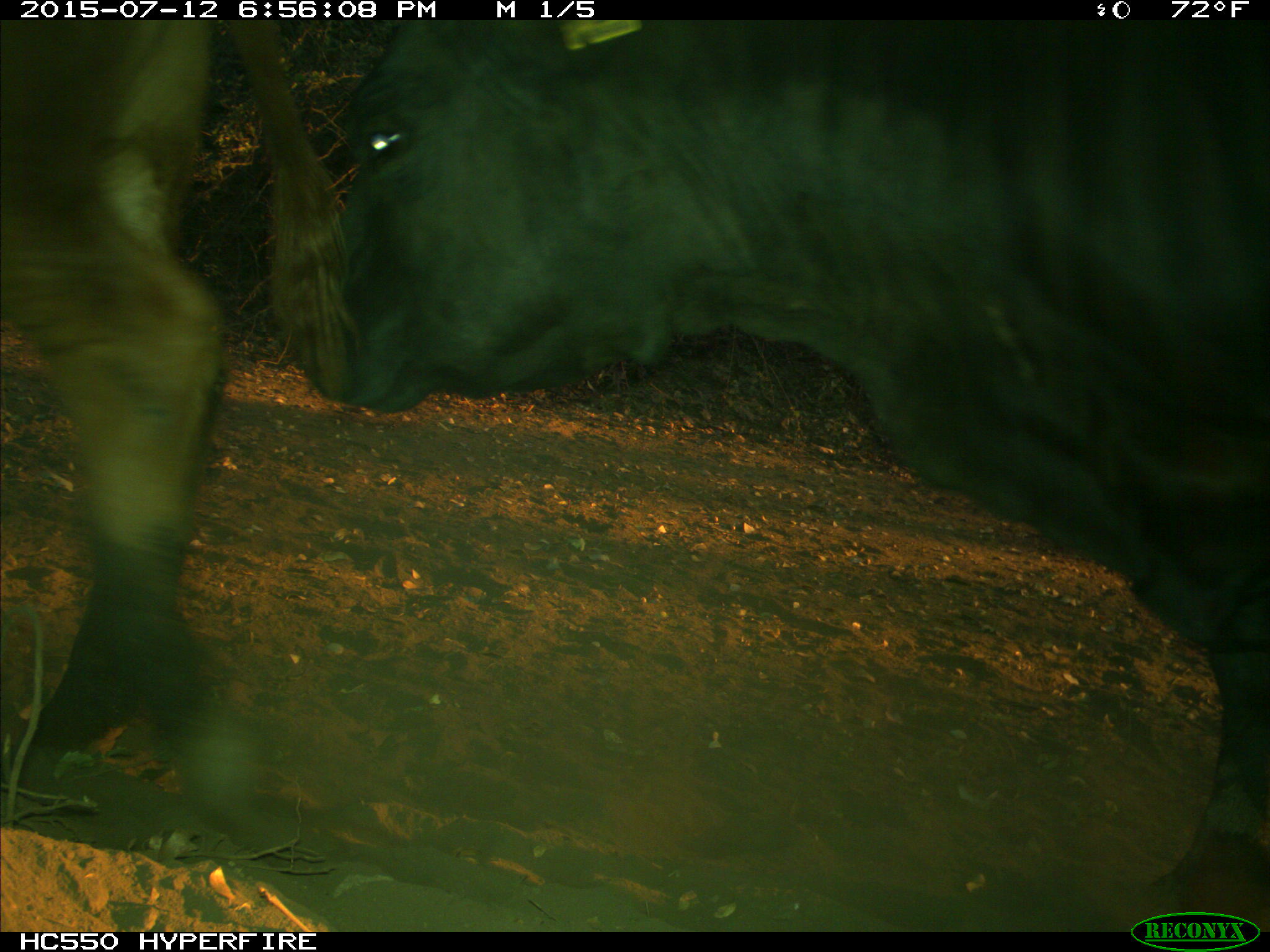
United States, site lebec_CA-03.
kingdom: Animalia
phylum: Chordata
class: Mammalia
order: Artiodactyla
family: Bovidae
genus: Bos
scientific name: Bos taurus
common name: domestic cow